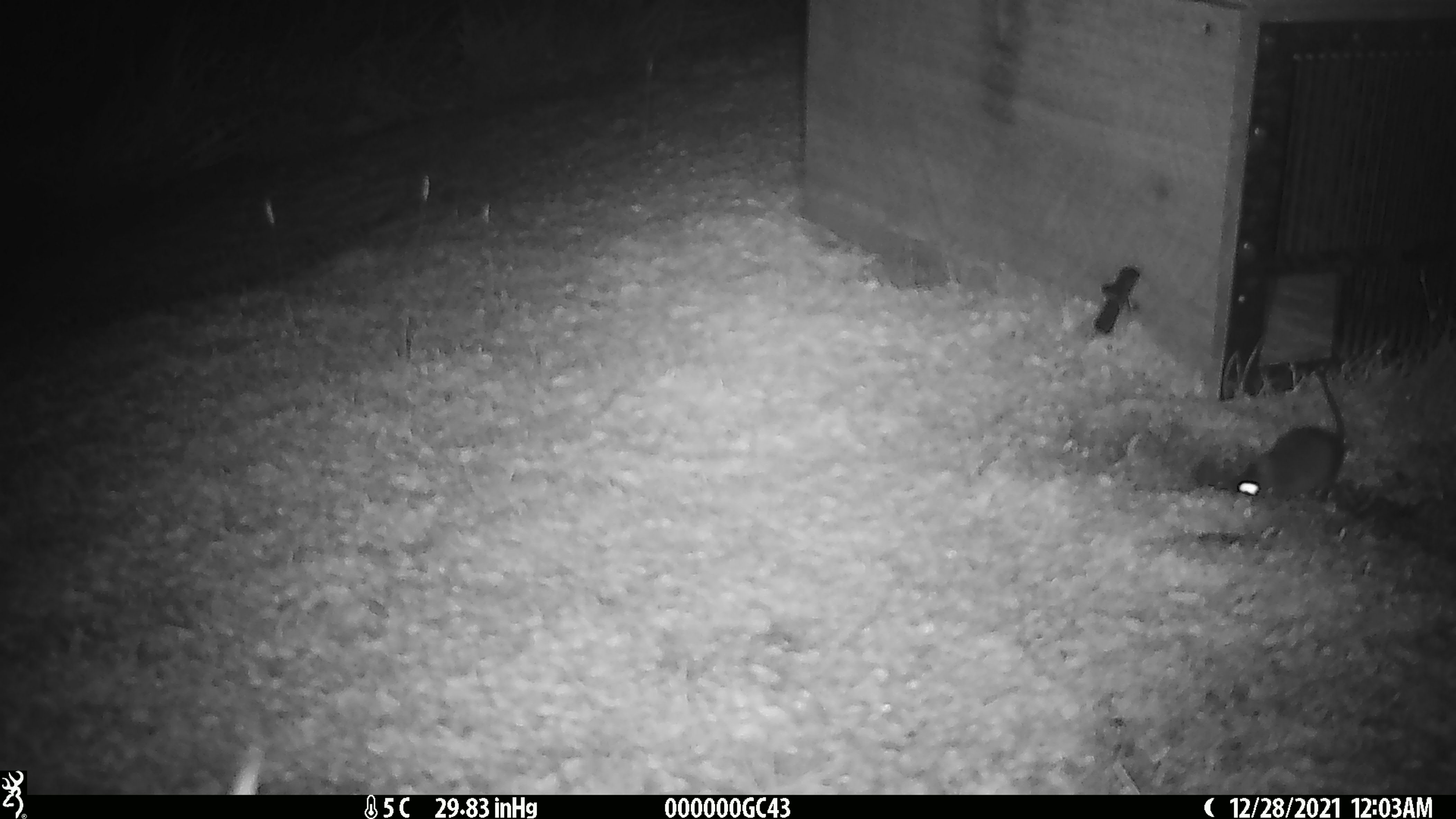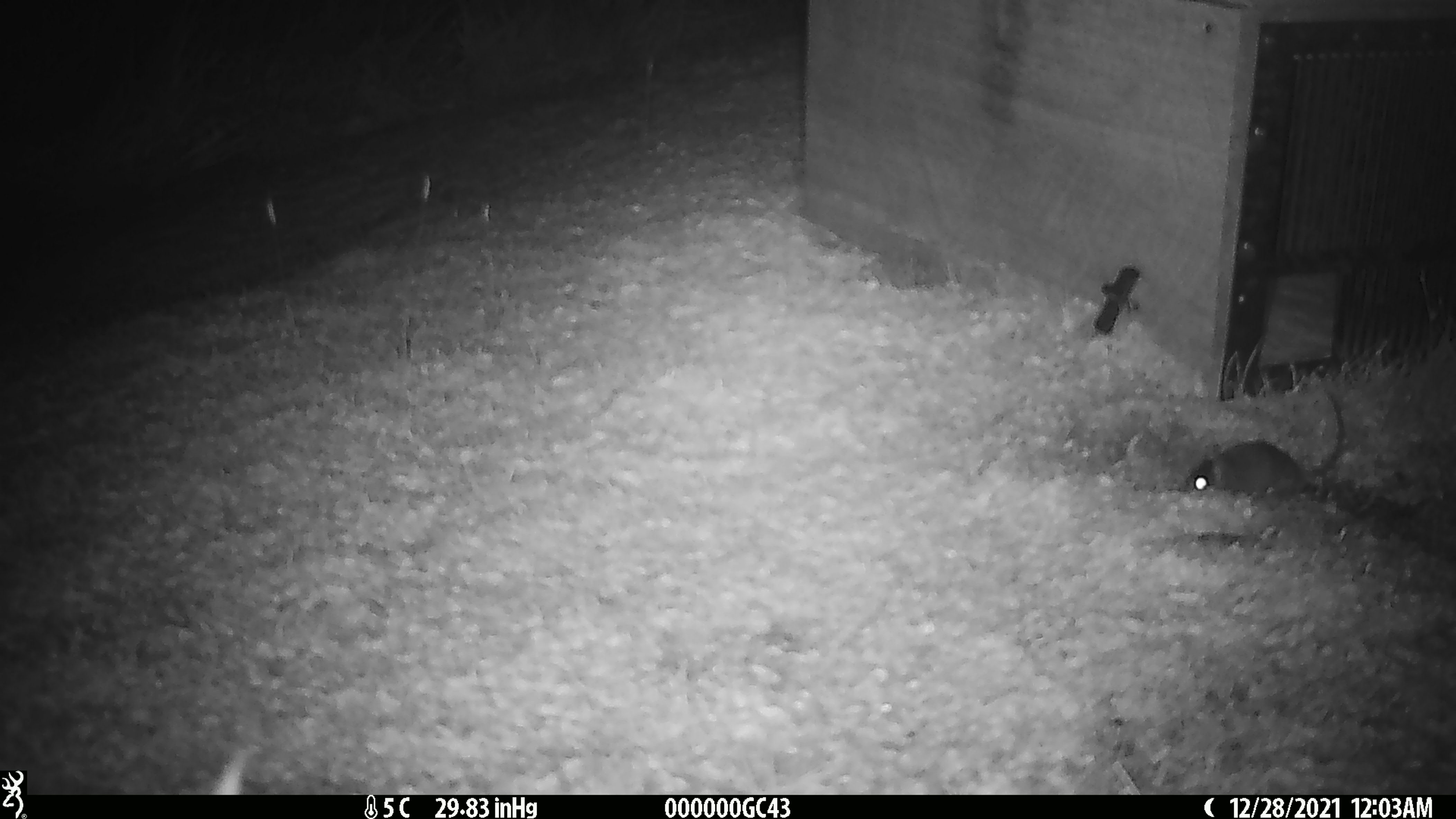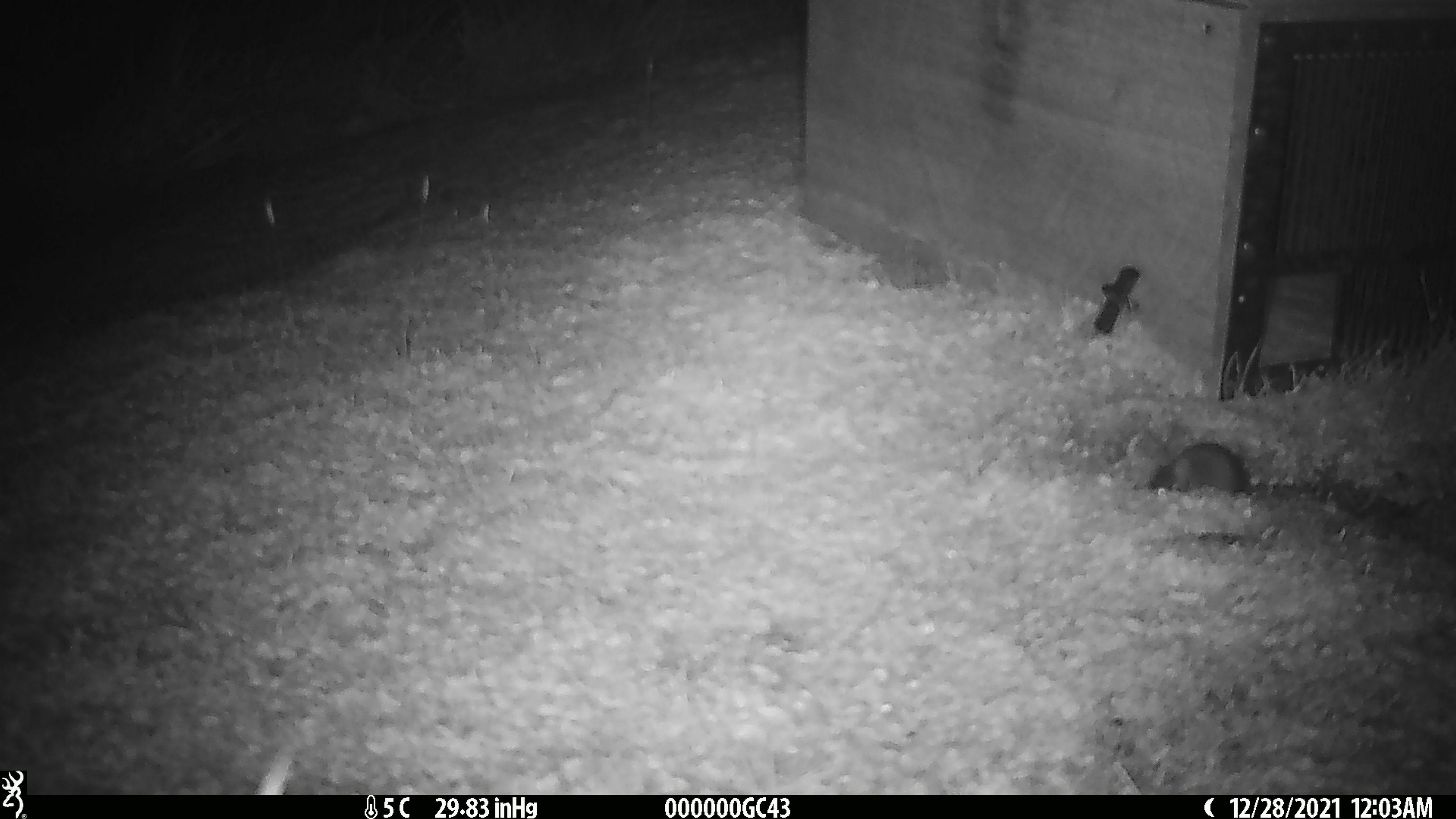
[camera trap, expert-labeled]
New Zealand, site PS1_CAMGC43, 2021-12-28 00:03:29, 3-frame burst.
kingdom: Animalia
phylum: Chordata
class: Mammalia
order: Rodentia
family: Muridae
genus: Mus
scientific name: Mus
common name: mouse